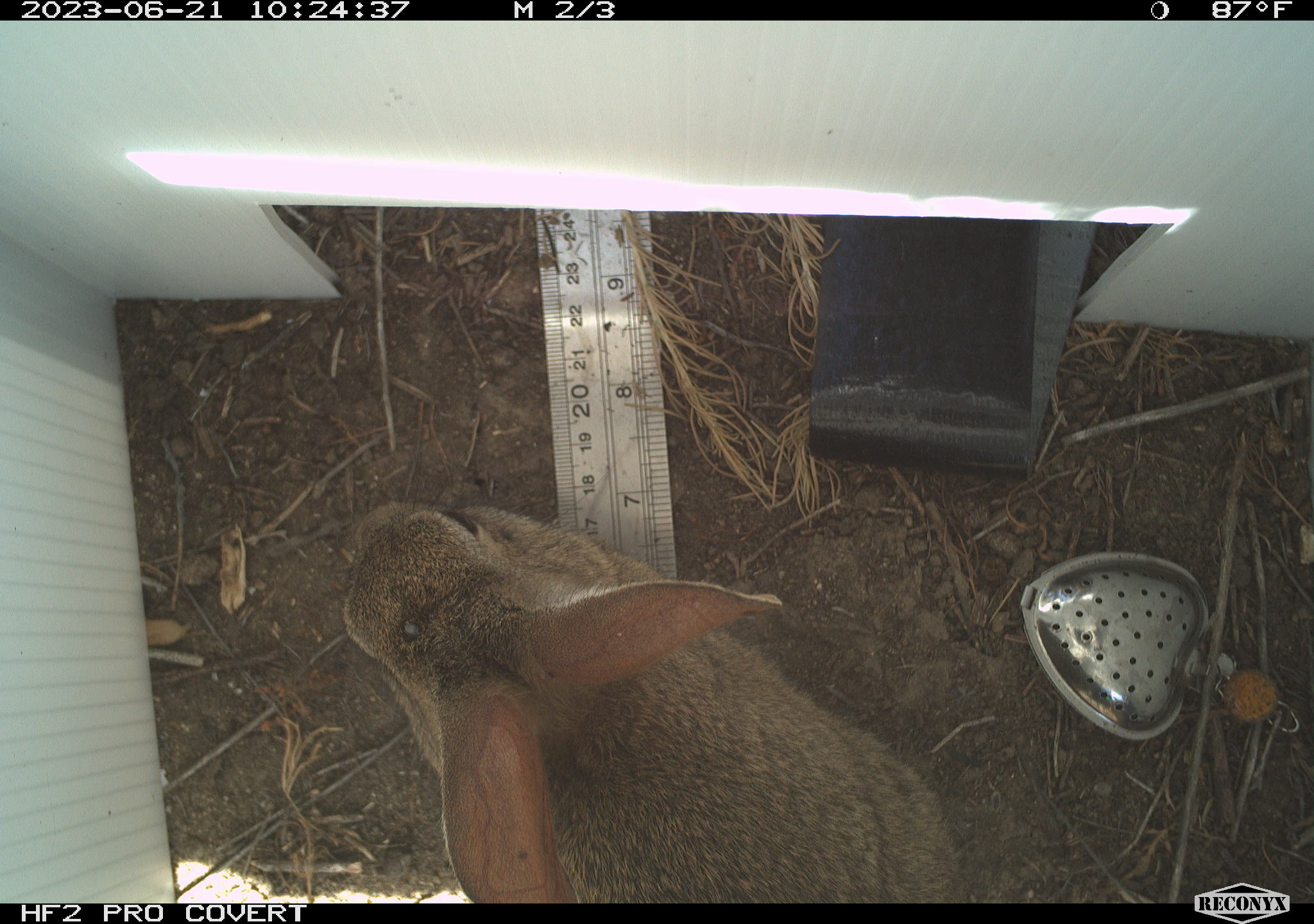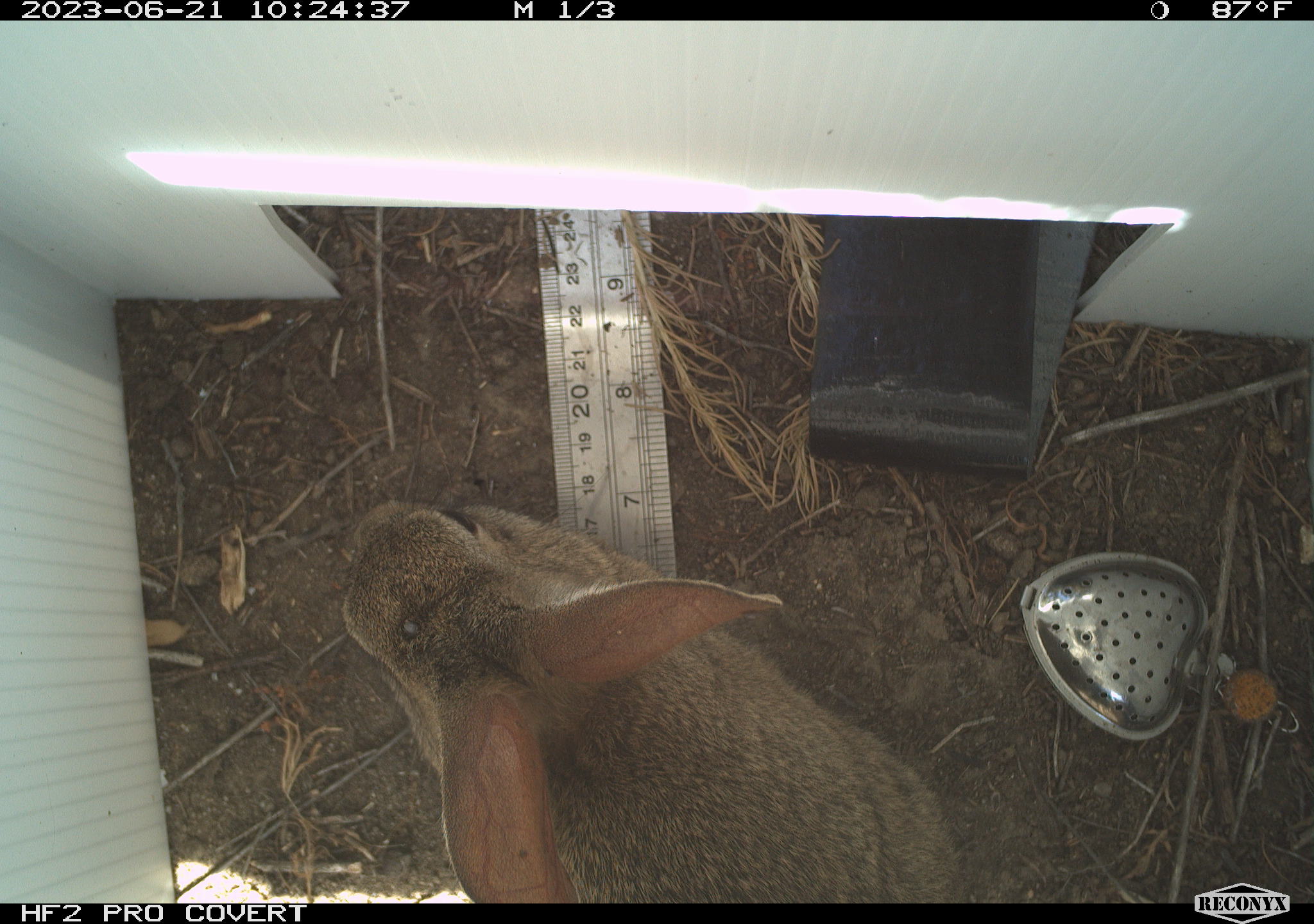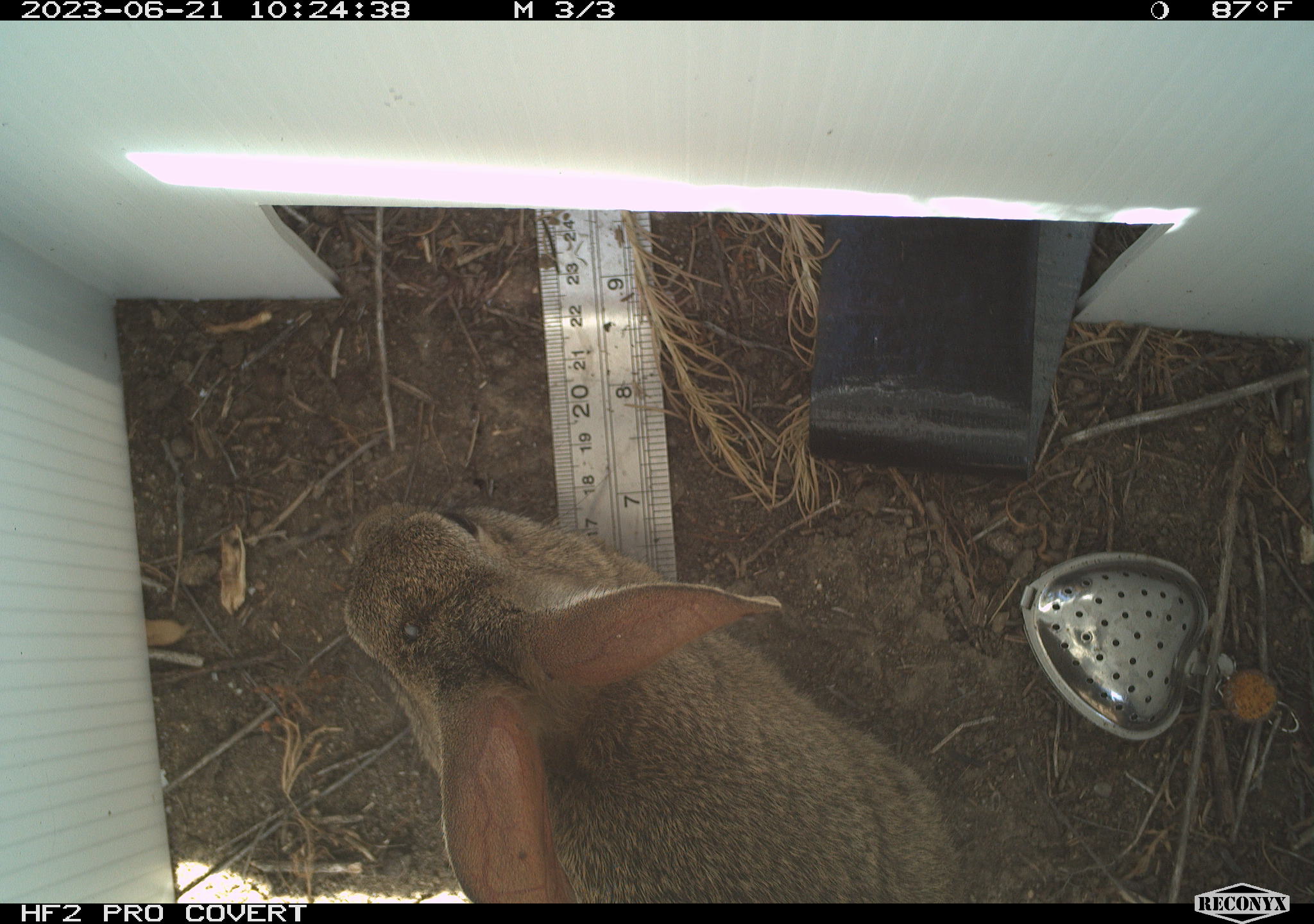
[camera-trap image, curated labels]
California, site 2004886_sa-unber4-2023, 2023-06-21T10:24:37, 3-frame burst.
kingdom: Animalia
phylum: Chordata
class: Mammalia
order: Lagomorpha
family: Leporidae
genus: Sylvilagus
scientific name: Sylvilagus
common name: cottontail rabbits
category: sylvilagus species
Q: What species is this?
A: Sylvilagus species (cottontail rabbits) (Sylvilagus).